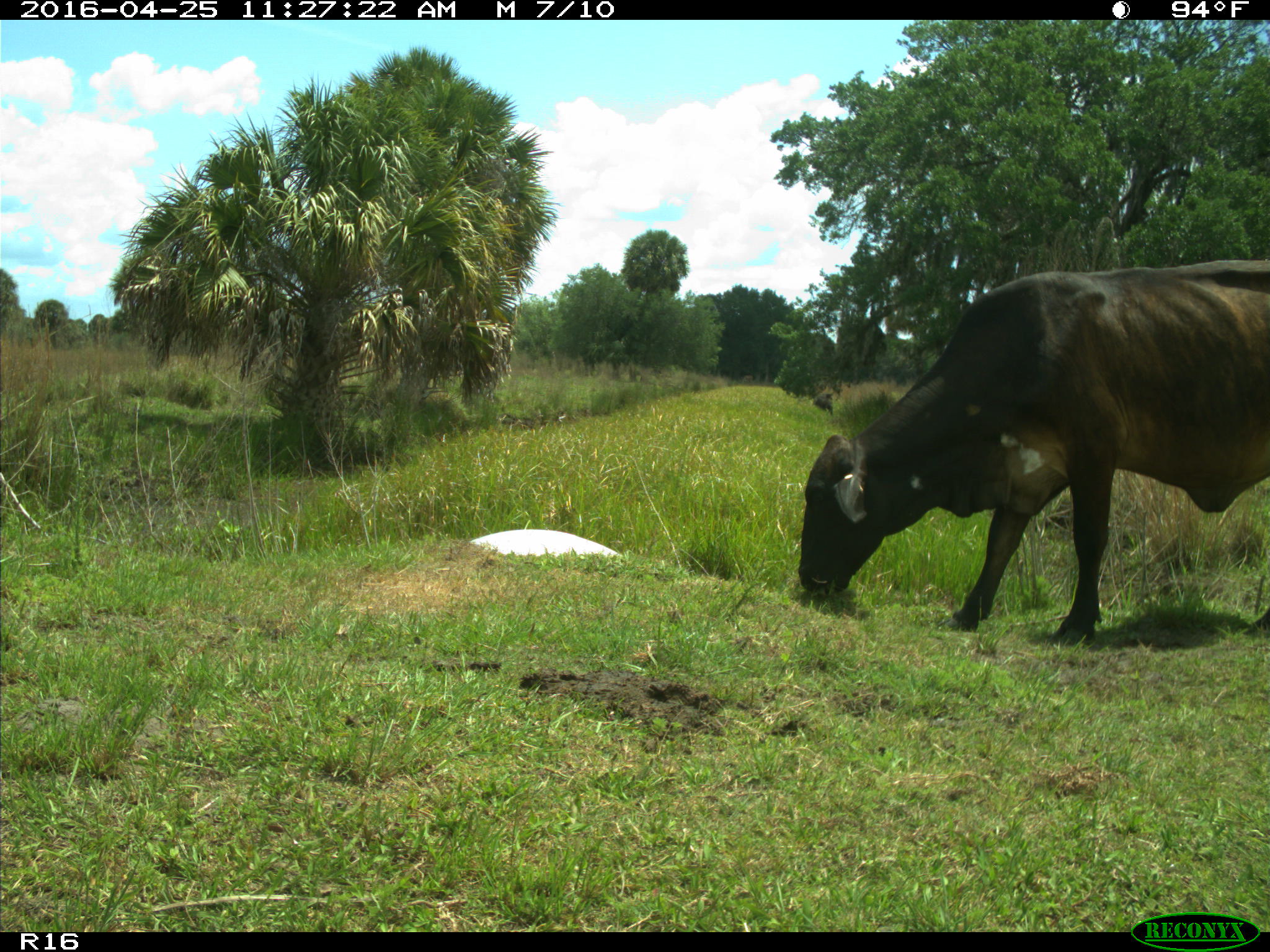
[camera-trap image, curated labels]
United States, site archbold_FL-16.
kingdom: Animalia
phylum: Chordata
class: Mammalia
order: Artiodactyla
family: Bovidae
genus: Bos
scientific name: Bos taurus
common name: domestic cow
Bos taurus (domestic cow).